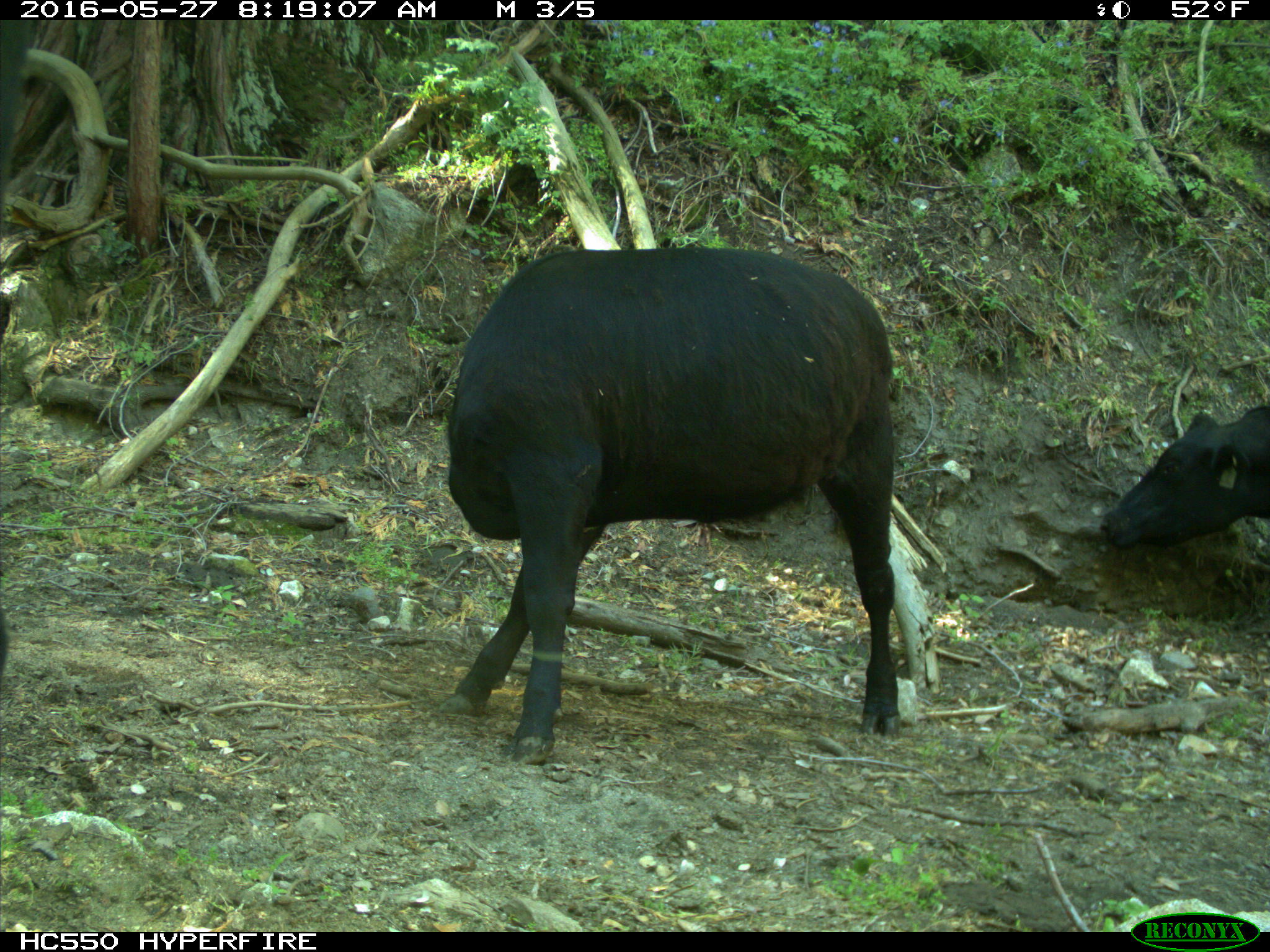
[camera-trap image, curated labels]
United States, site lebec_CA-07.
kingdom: Animalia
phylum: Chordata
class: Mammalia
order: Artiodactyla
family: Bovidae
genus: Bos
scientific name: Bos taurus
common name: domestic cow